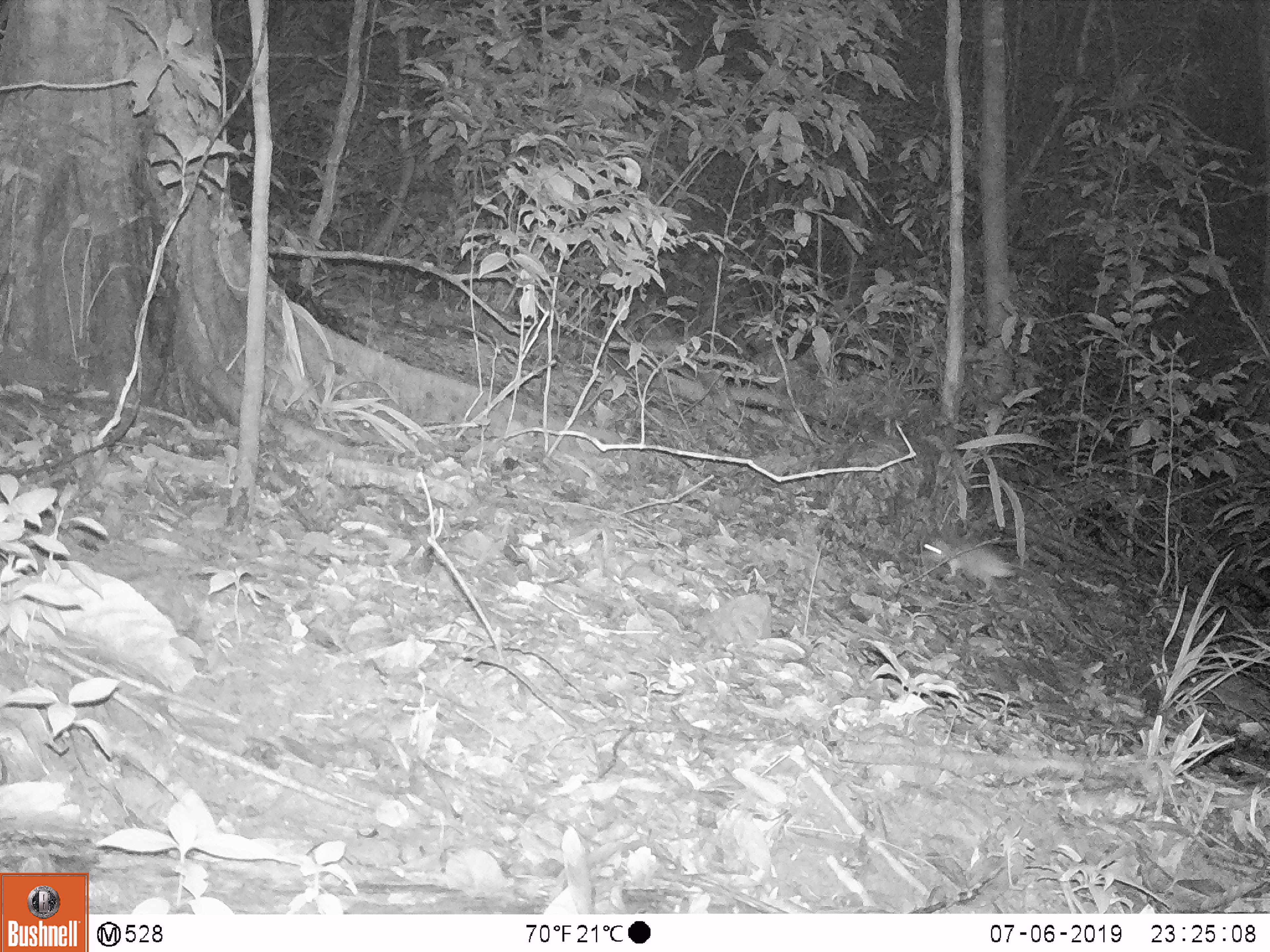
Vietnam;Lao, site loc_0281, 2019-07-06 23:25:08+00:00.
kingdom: Animalia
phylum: Chordata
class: Mammalia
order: Rodentia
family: Muridae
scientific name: Muridae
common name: old-world mice and rats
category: unidentified murid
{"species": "unidentified murid (old-world mice and rats) (Muridae)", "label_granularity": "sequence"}